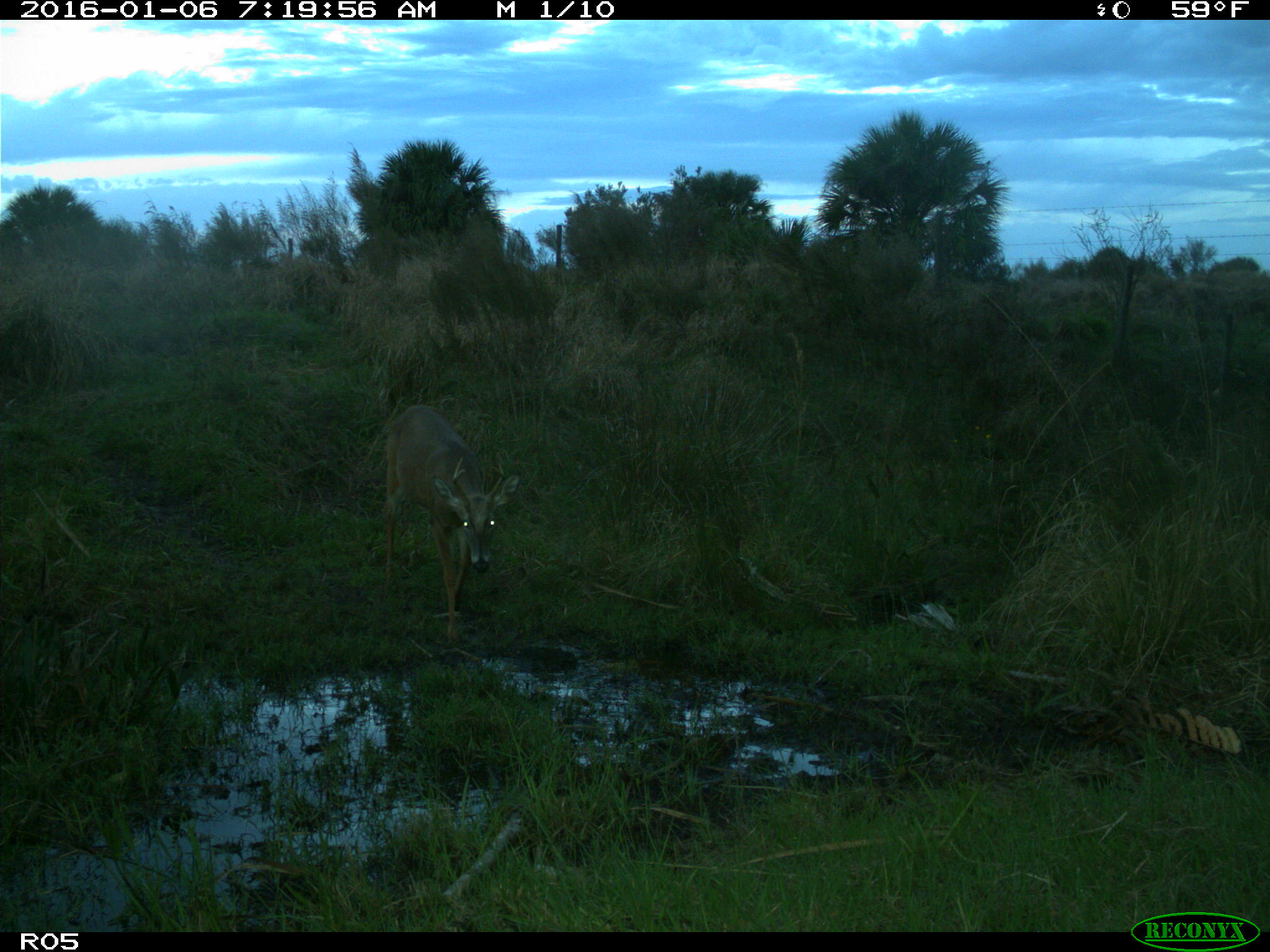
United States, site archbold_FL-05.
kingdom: Animalia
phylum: Chordata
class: Mammalia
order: Artiodactyla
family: Cervidae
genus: Odocoileus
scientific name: Odocoileus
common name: deer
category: unidentified deer